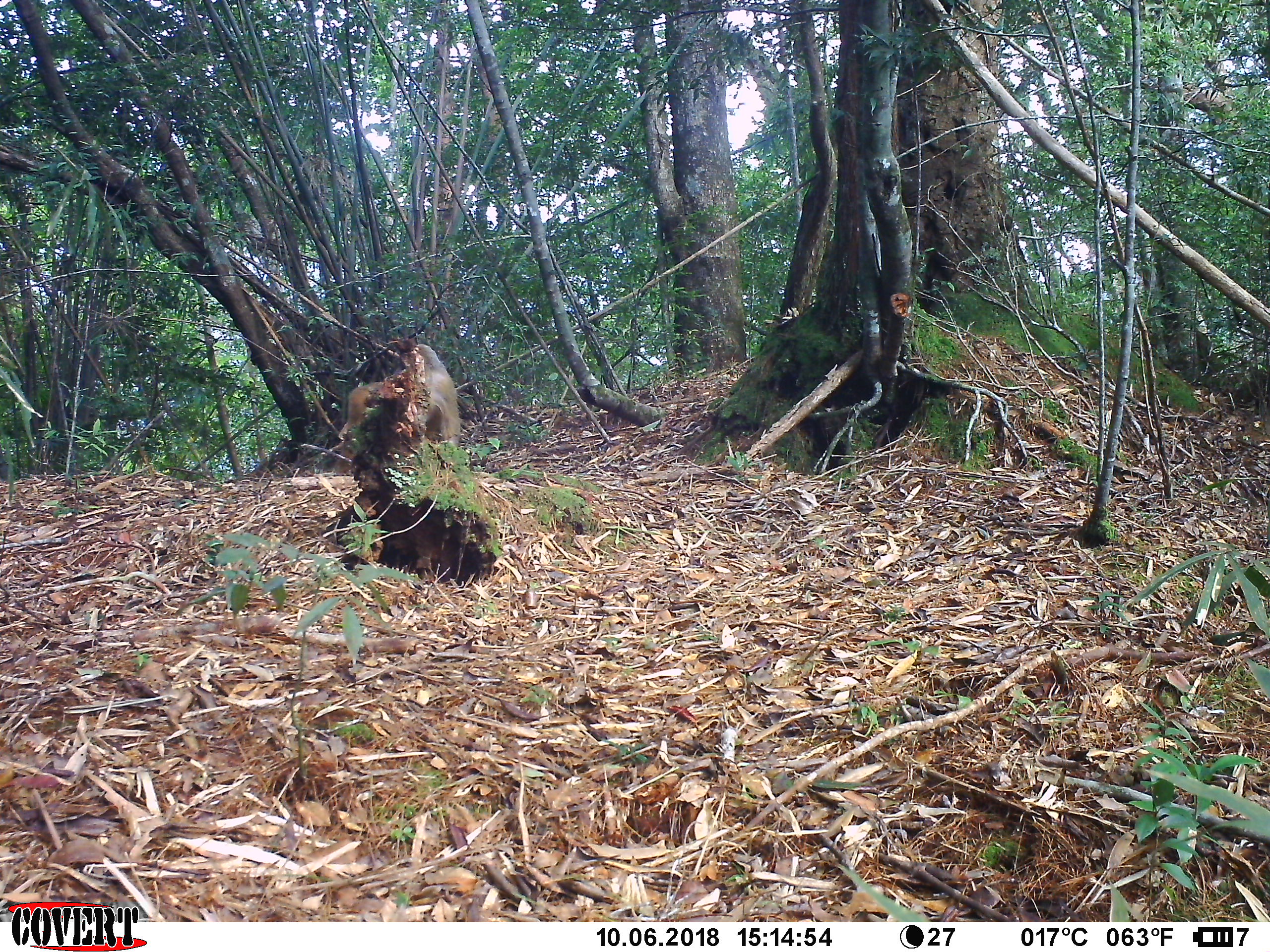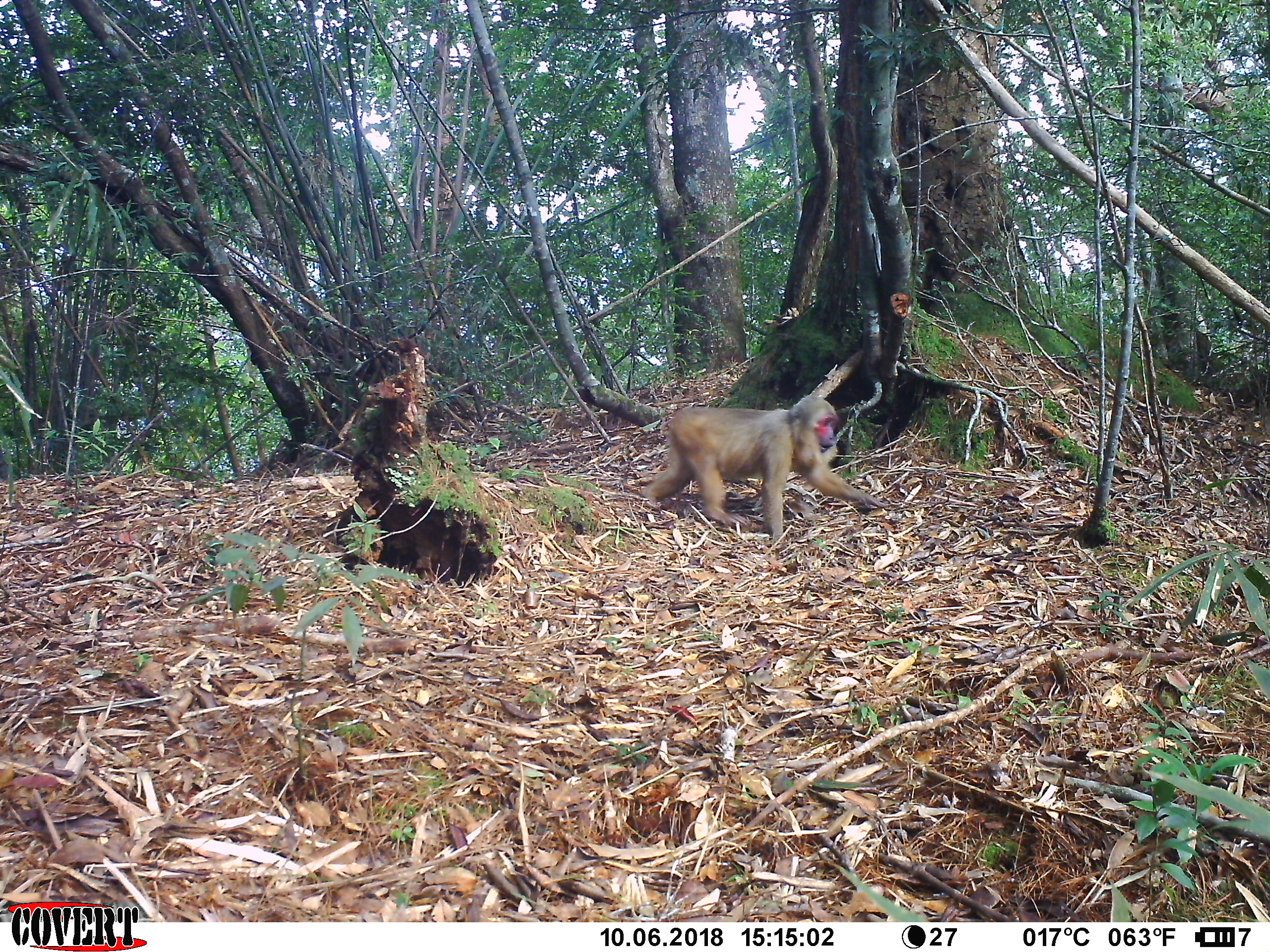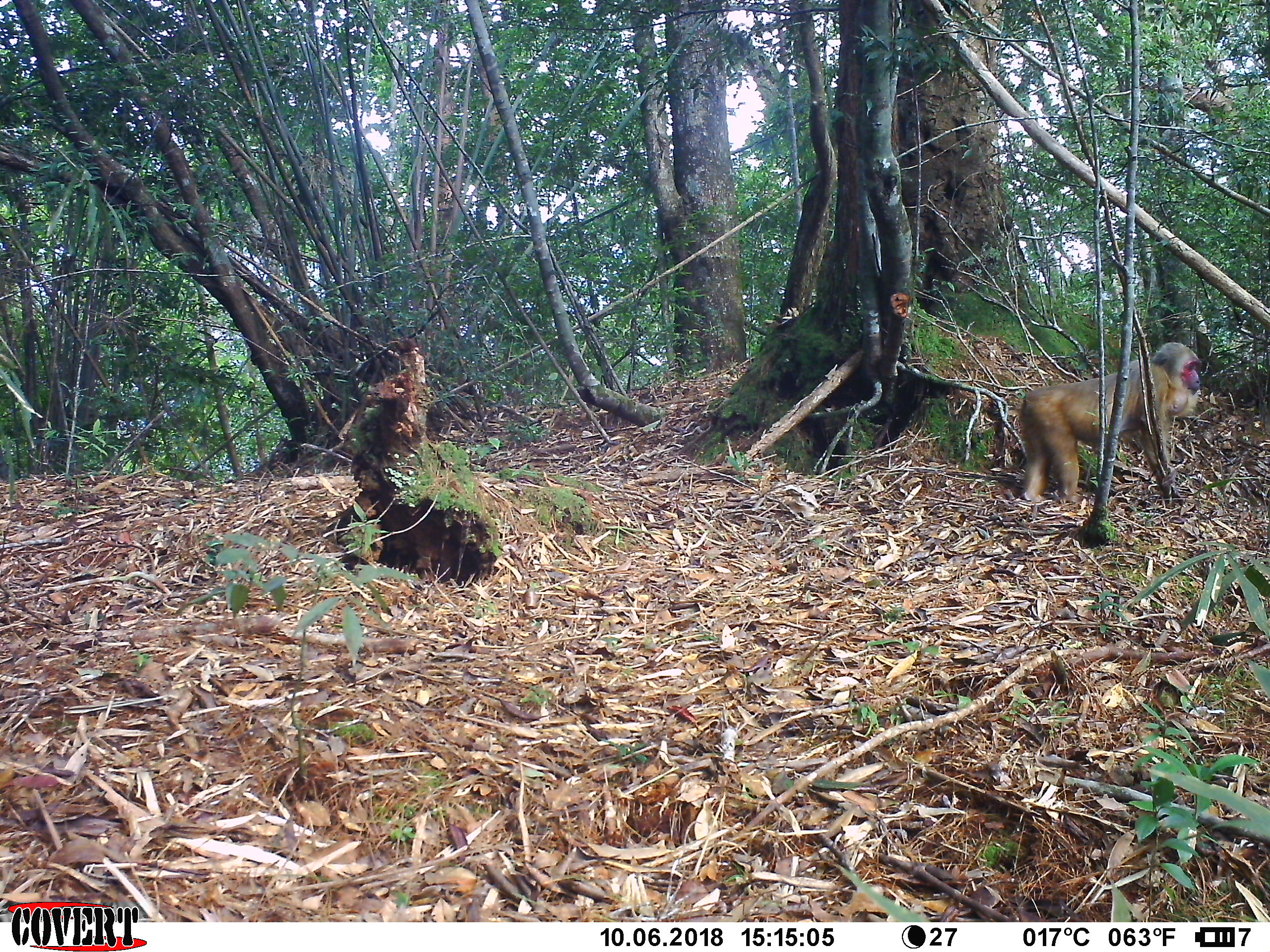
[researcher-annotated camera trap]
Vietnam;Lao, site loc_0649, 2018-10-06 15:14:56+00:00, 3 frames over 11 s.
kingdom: Animalia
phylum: Chordata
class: Mammalia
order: Primates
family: Cercopithecidae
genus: Macaca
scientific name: Macaca arctoides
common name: stump-tailed macaque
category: stump tailed macaque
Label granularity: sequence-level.